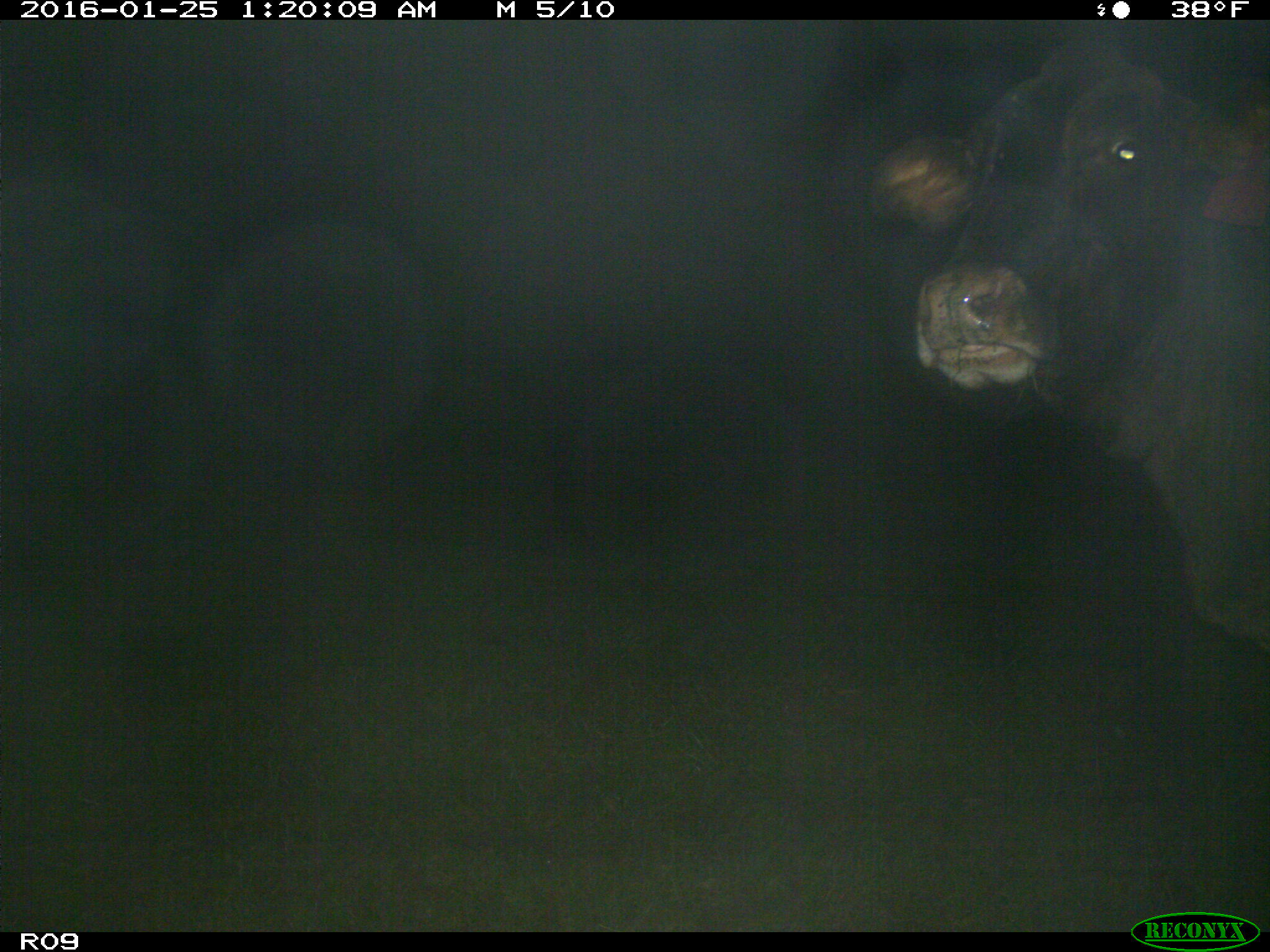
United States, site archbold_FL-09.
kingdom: Animalia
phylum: Chordata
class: Mammalia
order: Artiodactyla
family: Bovidae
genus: Bos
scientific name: Bos taurus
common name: domestic cow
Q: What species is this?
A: Bos taurus (domestic cow).